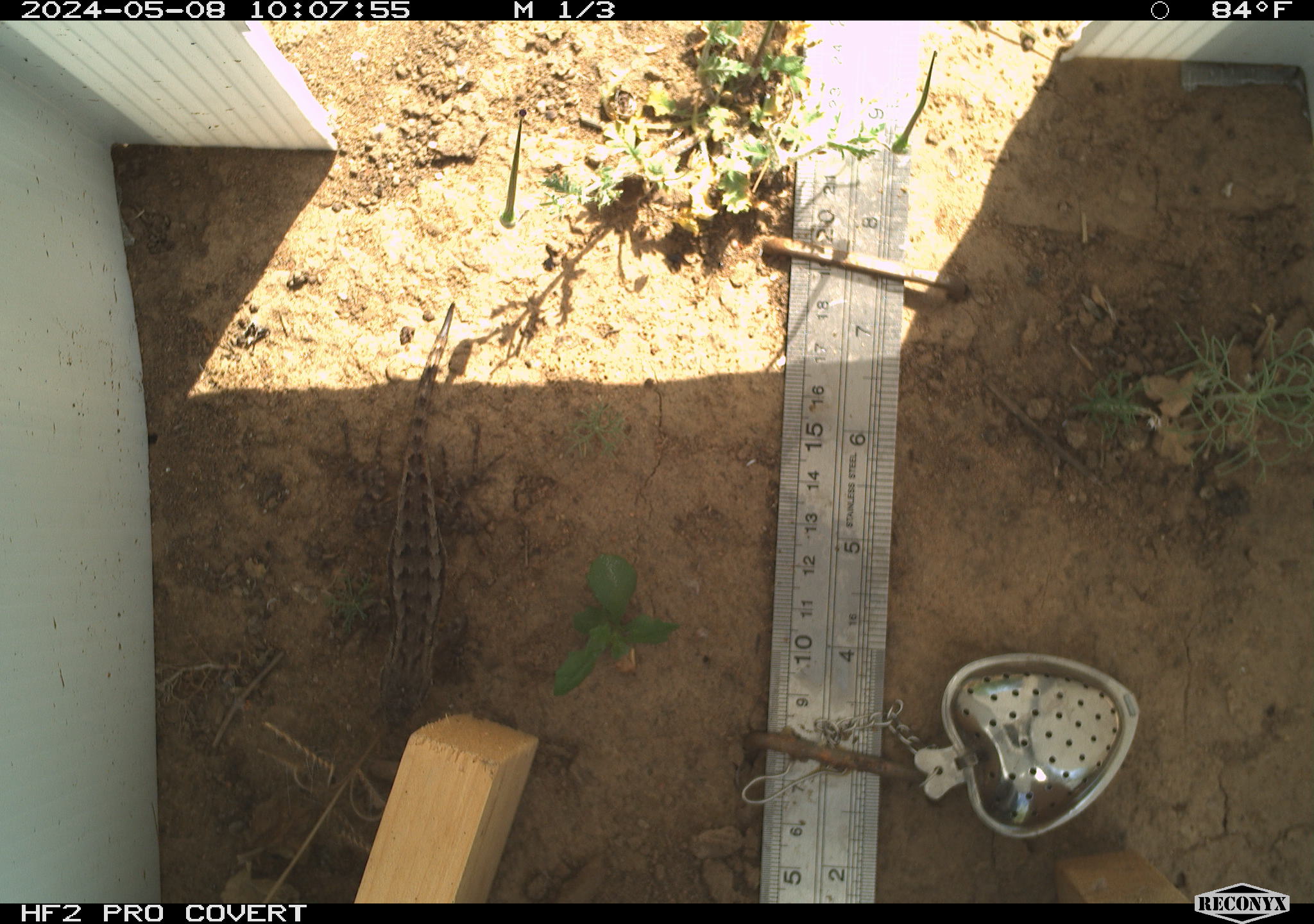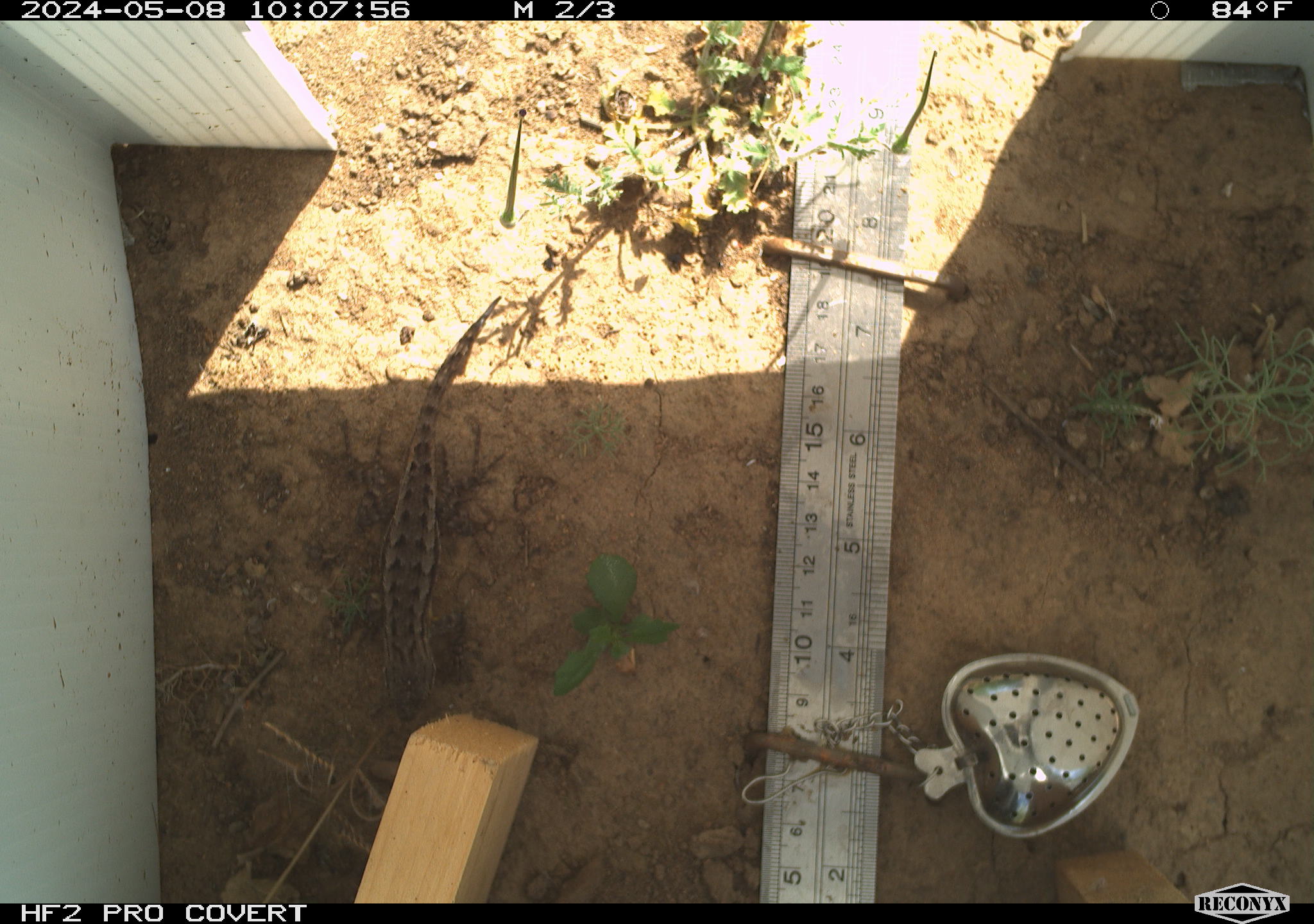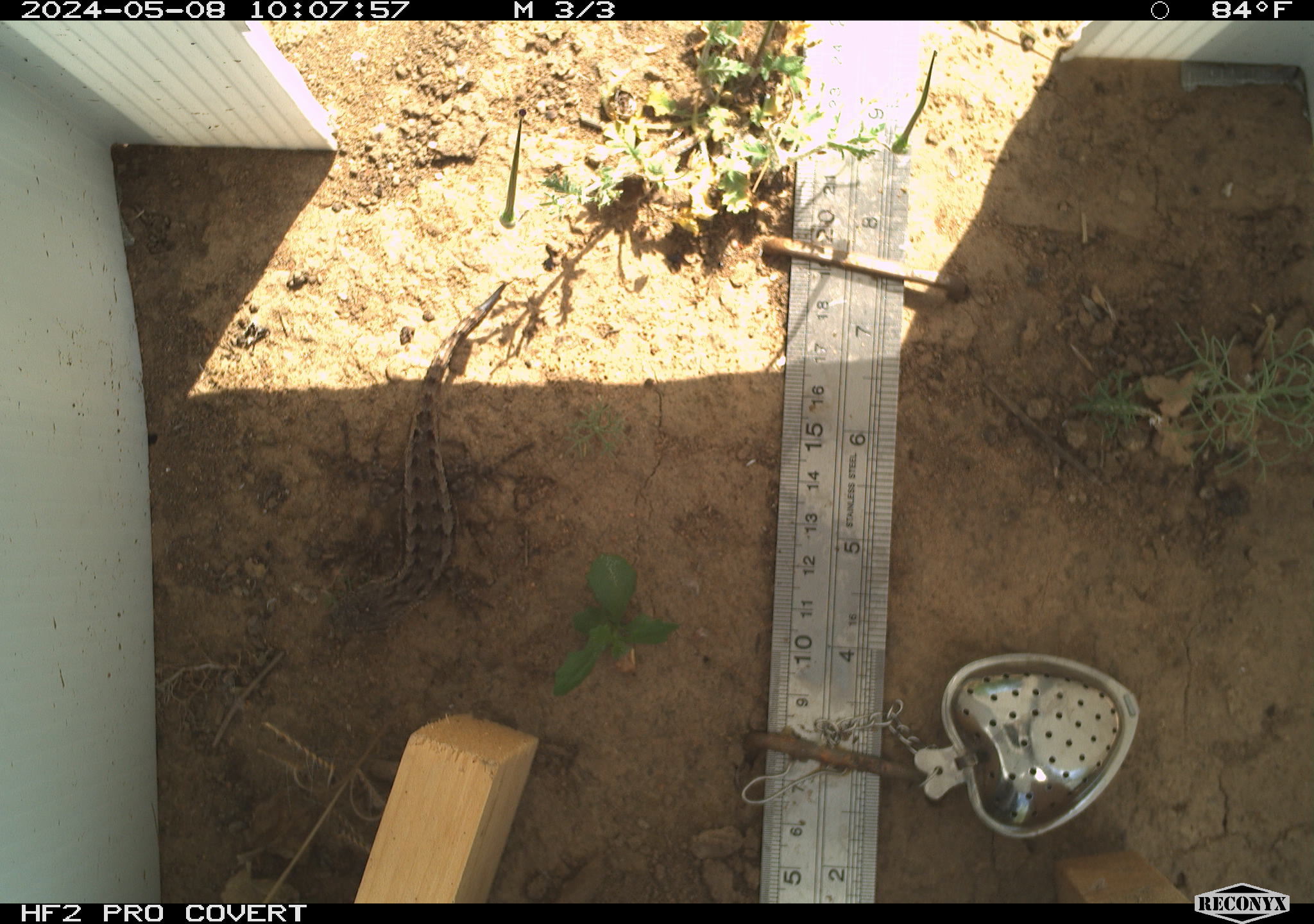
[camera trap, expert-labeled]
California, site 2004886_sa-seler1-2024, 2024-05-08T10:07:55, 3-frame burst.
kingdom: Animalia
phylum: Chordata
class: Reptilia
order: Squamata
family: Phrynosomatidae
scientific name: Phrynosomatidae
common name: phrynosomatid lizards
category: phrynosomatidae family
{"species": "phrynosomatidae family (phrynosomatid lizards) (Phrynosomatidae)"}